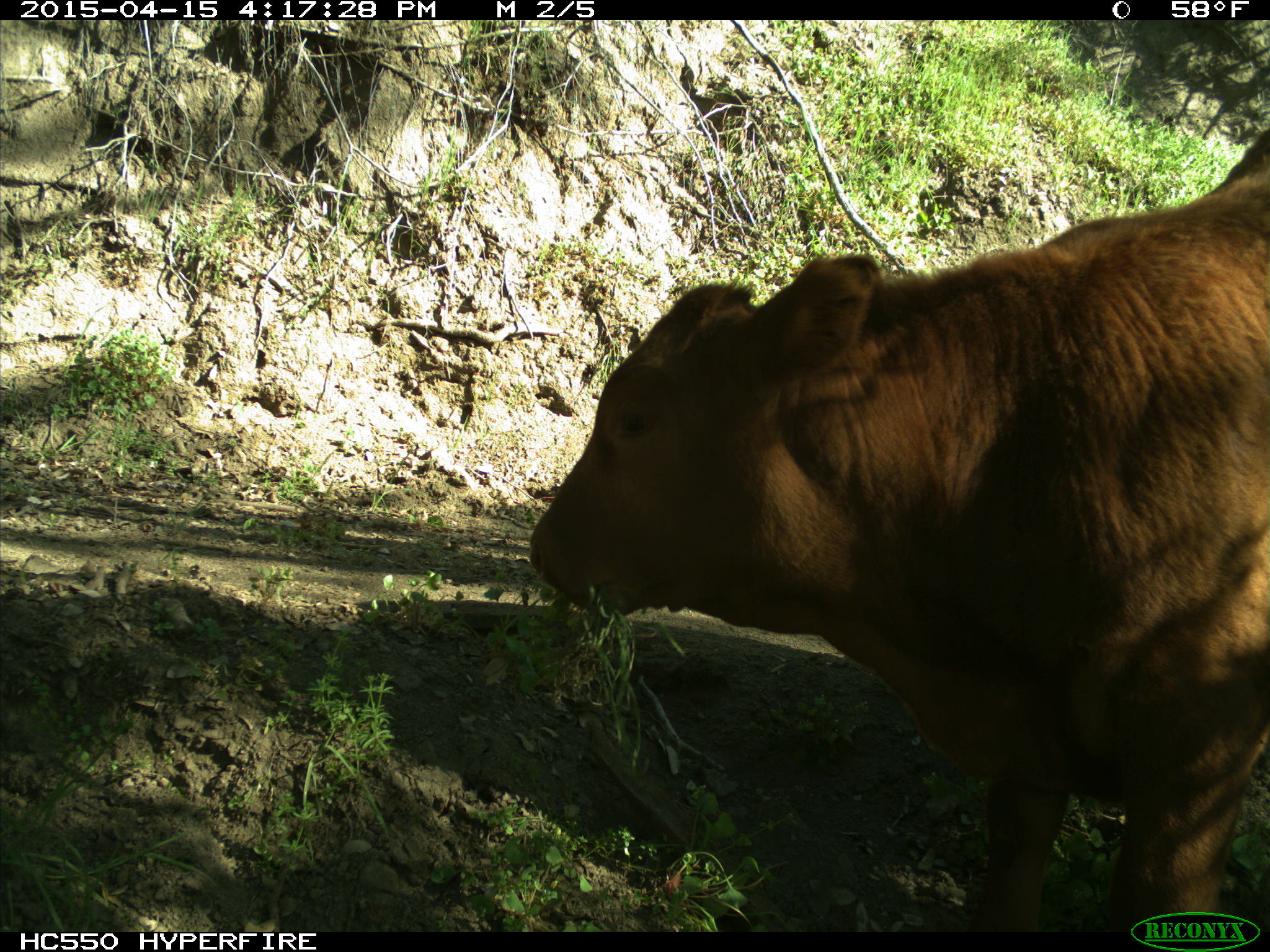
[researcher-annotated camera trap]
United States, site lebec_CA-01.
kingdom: Animalia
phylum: Chordata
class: Mammalia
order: Artiodactyla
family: Bovidae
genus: Bos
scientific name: Bos taurus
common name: domestic cow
Bos taurus (domestic cow).